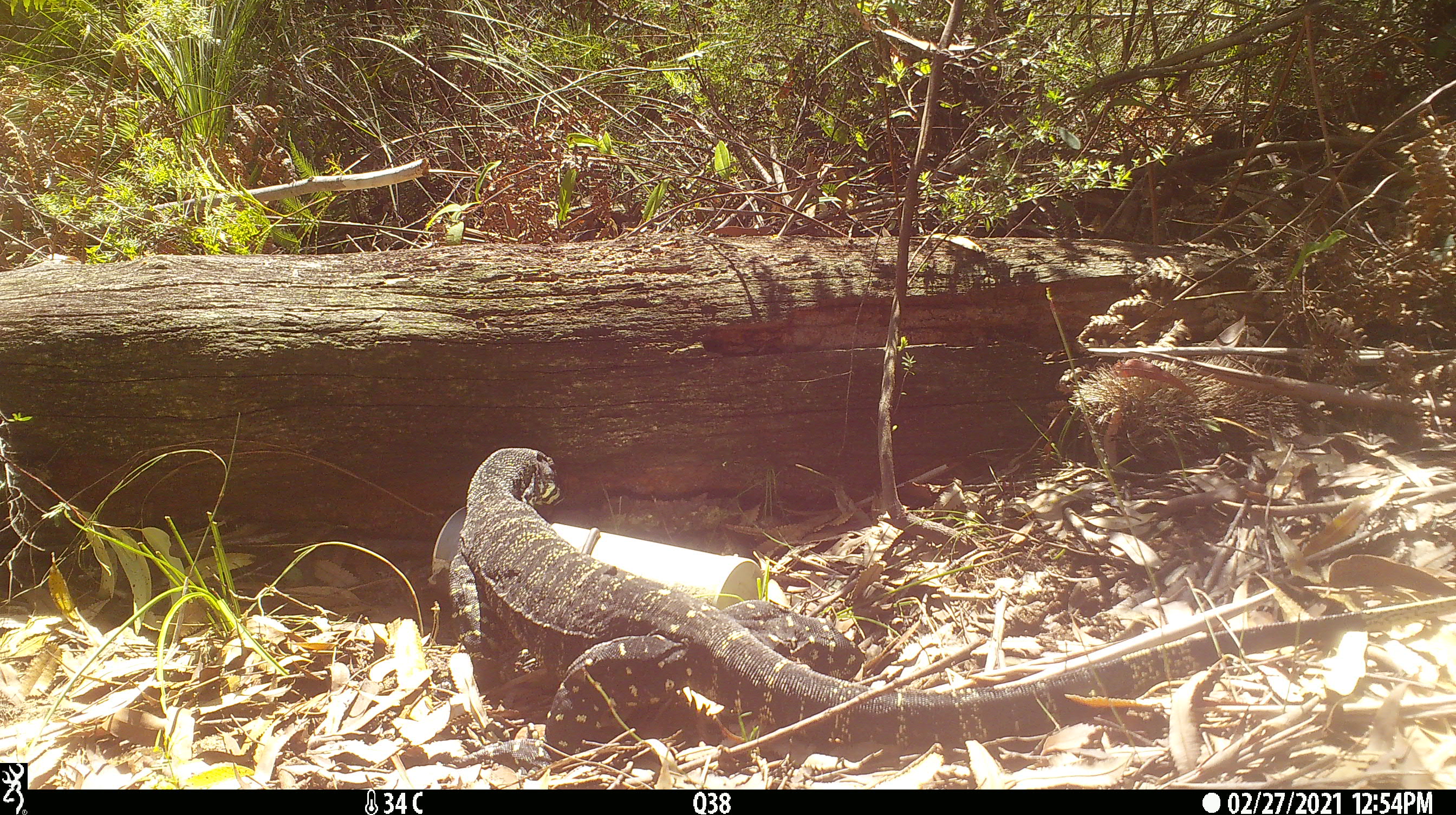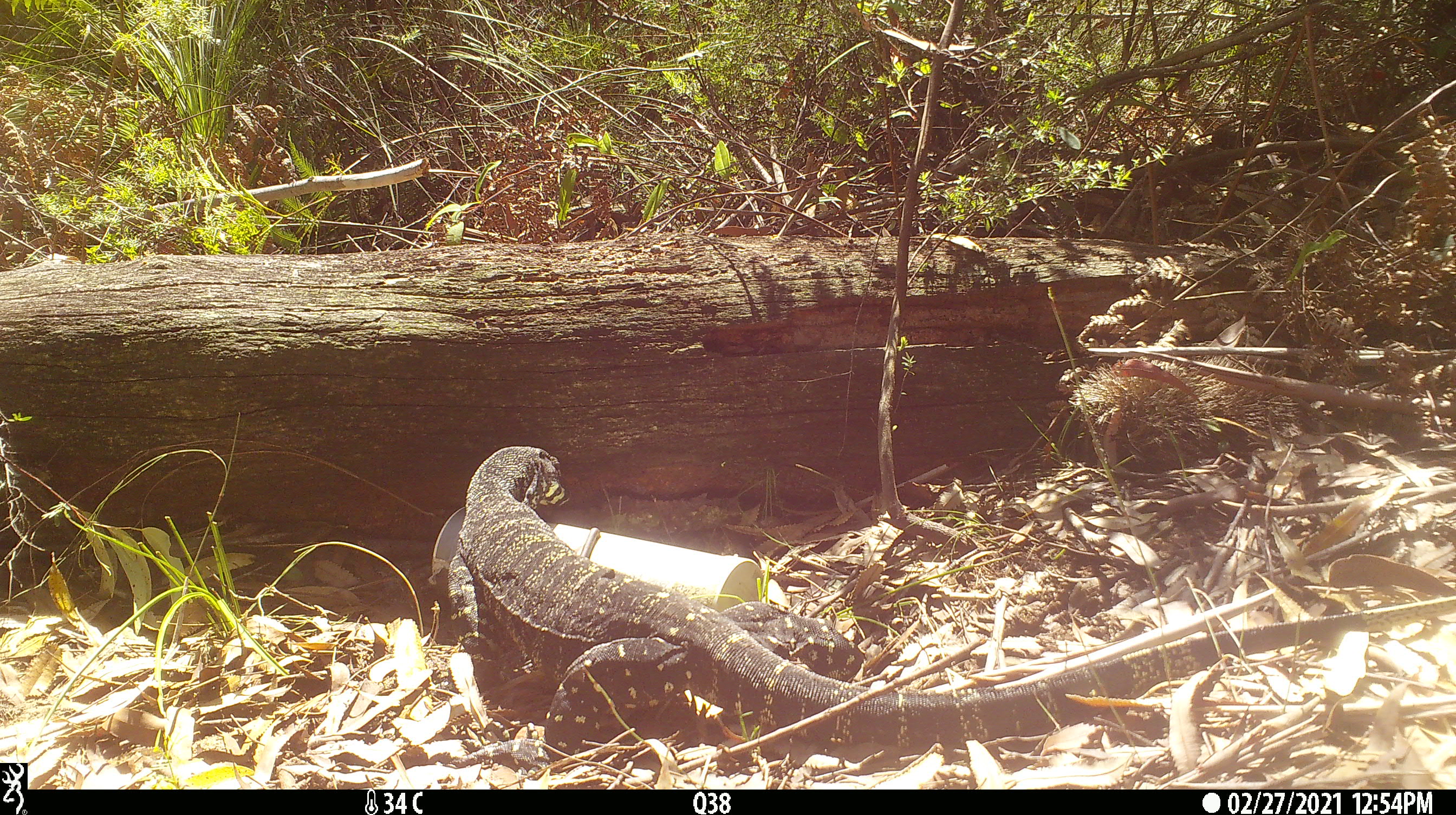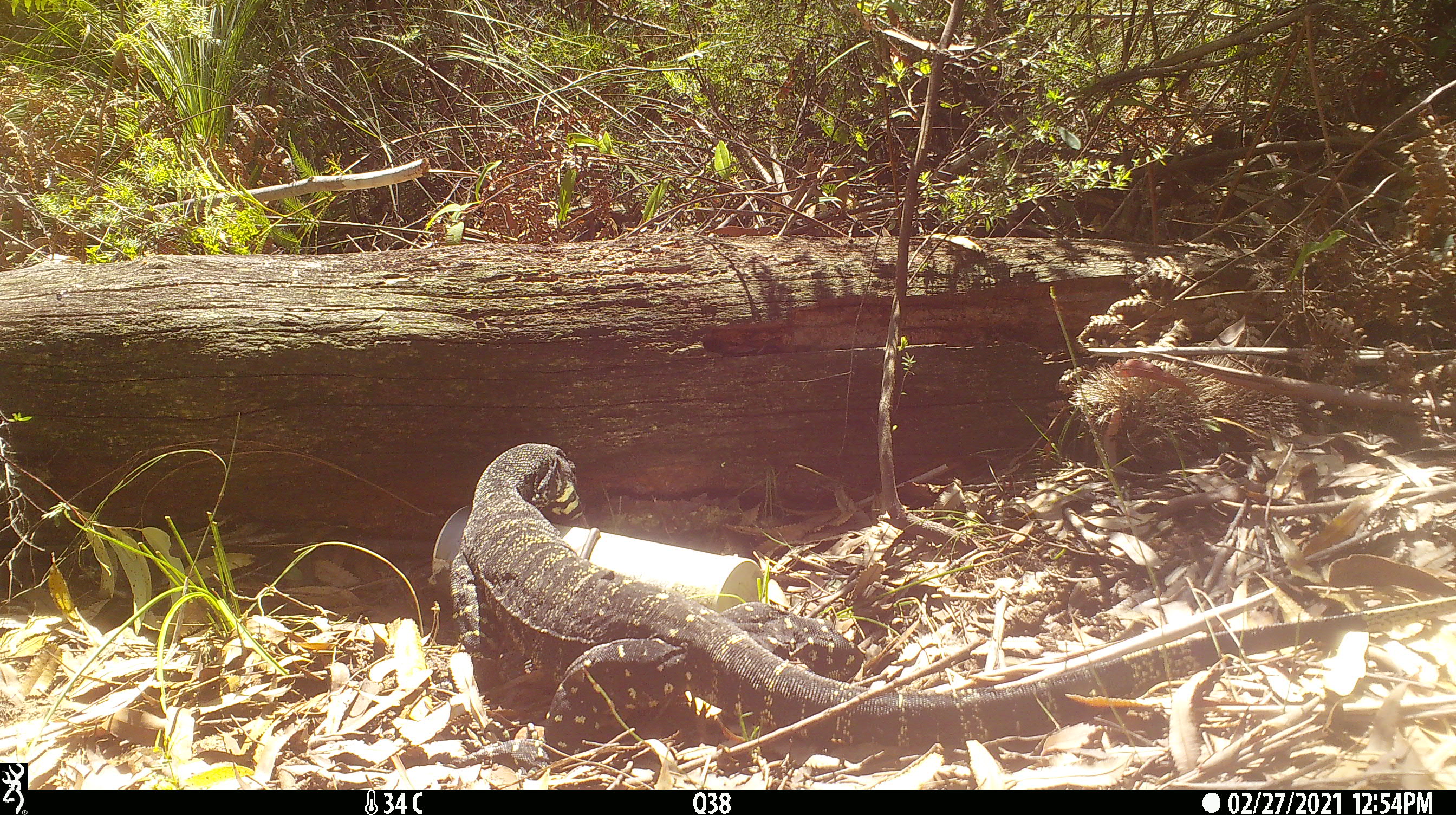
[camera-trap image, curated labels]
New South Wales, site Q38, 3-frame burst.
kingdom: Animalia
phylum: Chordata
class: Reptilia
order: Squamata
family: Varanidae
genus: Varanus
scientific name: Varanus varius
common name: lace monitor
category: goanna